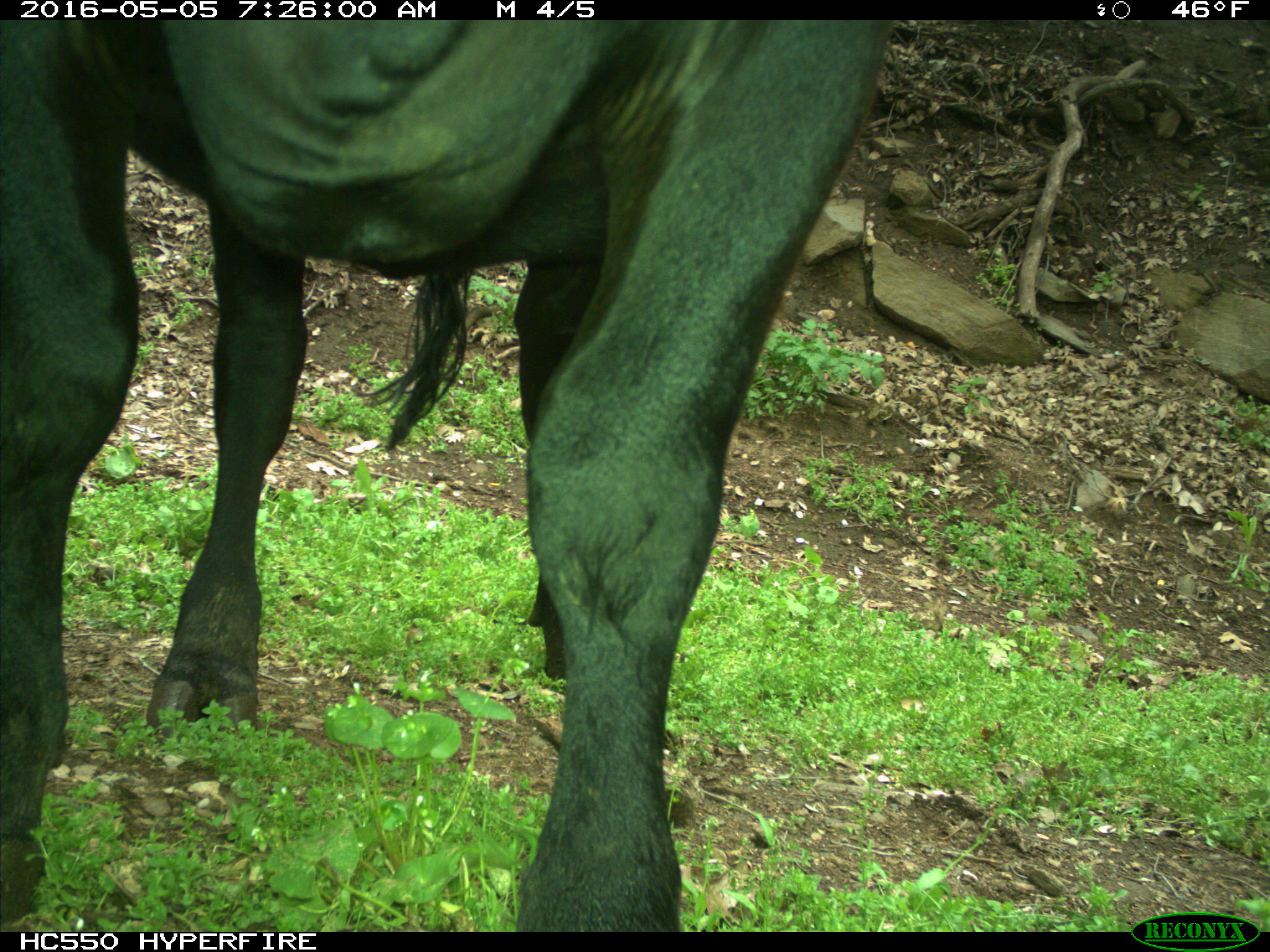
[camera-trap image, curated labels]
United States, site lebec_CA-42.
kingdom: Animalia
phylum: Chordata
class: Mammalia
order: Artiodactyla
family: Bovidae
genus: Bos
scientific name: Bos taurus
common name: domestic cow